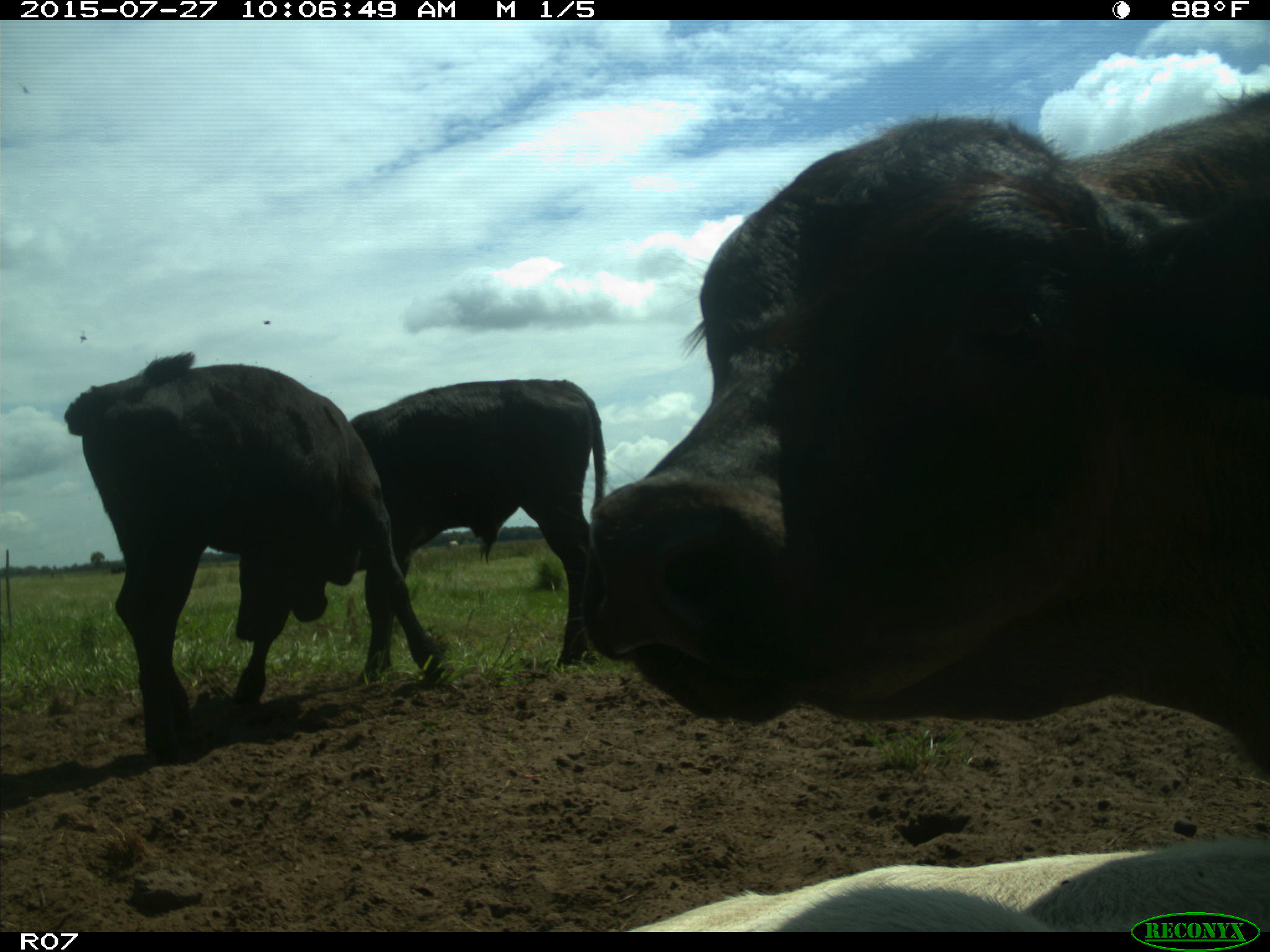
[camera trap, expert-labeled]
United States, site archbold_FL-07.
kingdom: Animalia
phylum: Chordata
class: Mammalia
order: Artiodactyla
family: Bovidae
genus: Bos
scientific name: Bos taurus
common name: domestic cow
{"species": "Bos taurus (domestic cow)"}